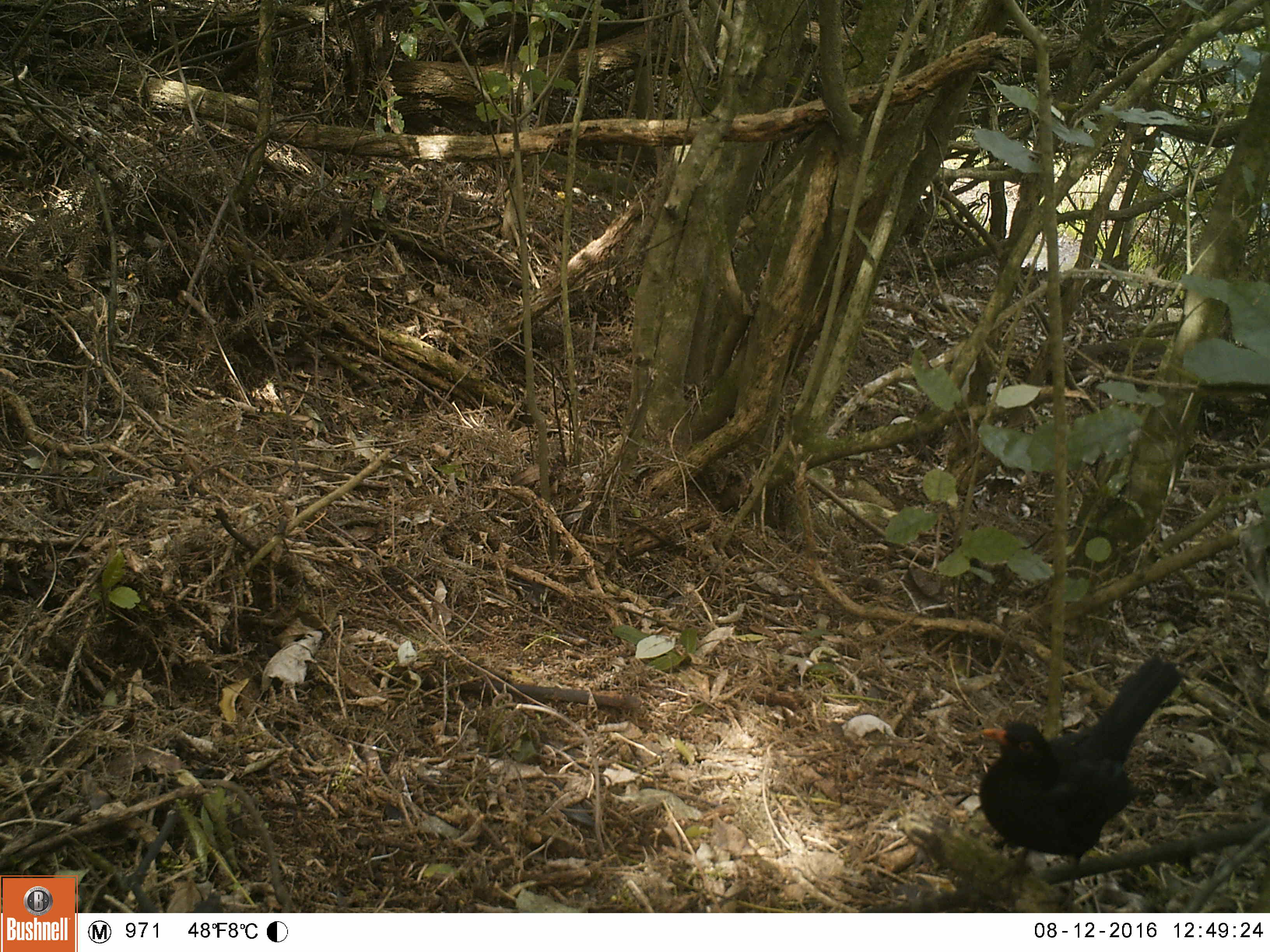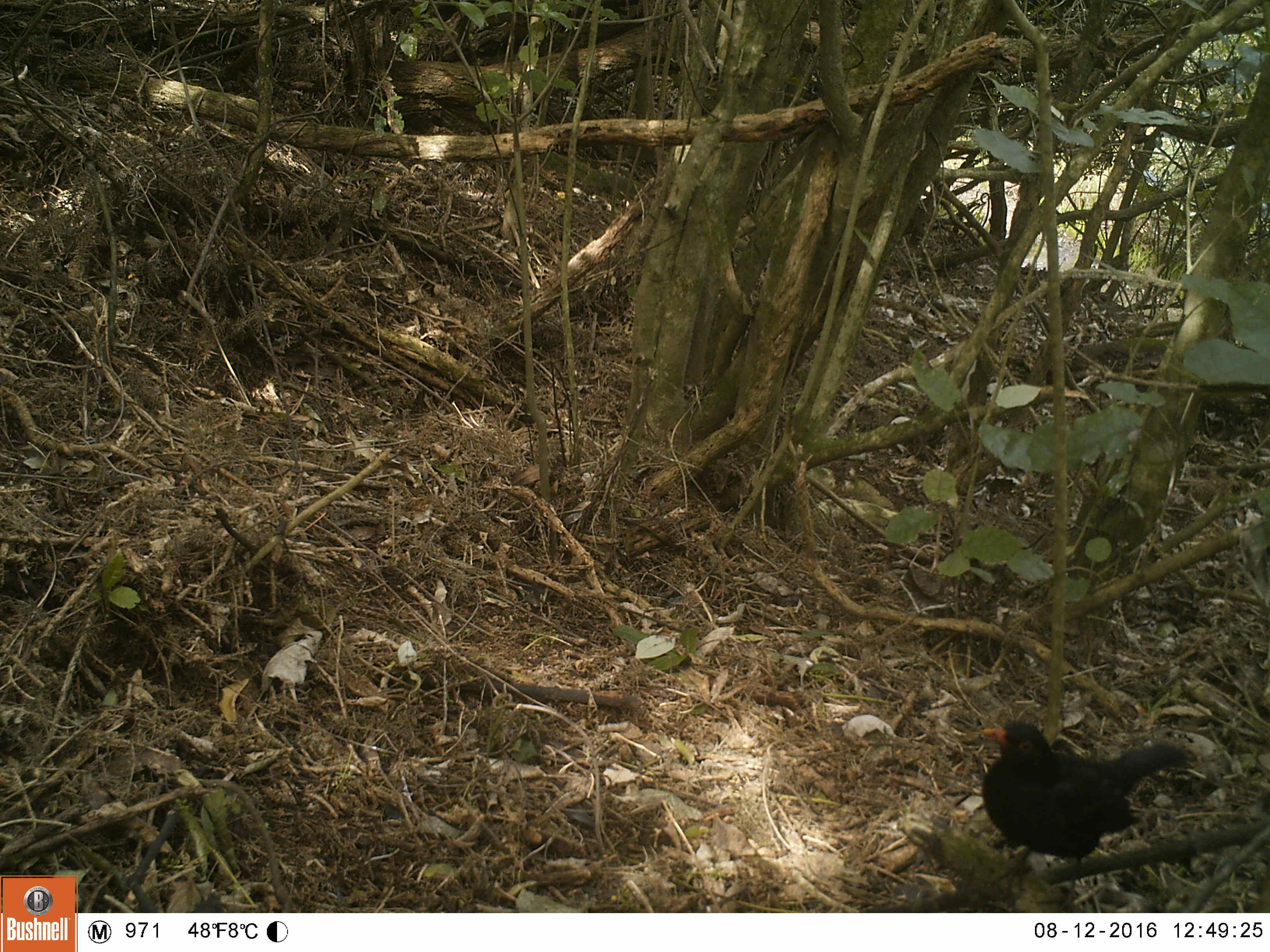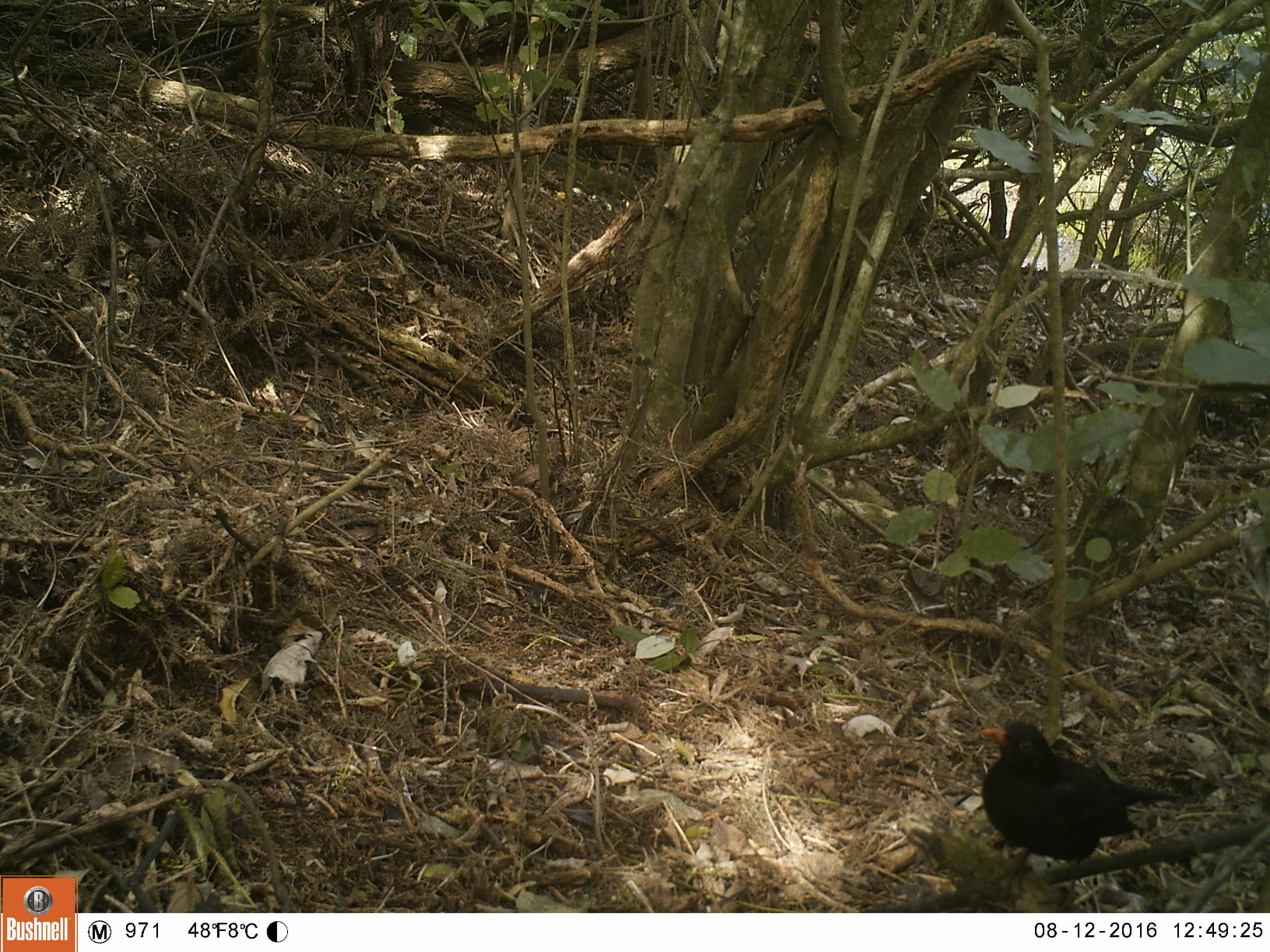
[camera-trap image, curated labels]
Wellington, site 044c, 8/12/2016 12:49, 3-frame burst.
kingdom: Animalia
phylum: Chordata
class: Aves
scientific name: Aves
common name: bird